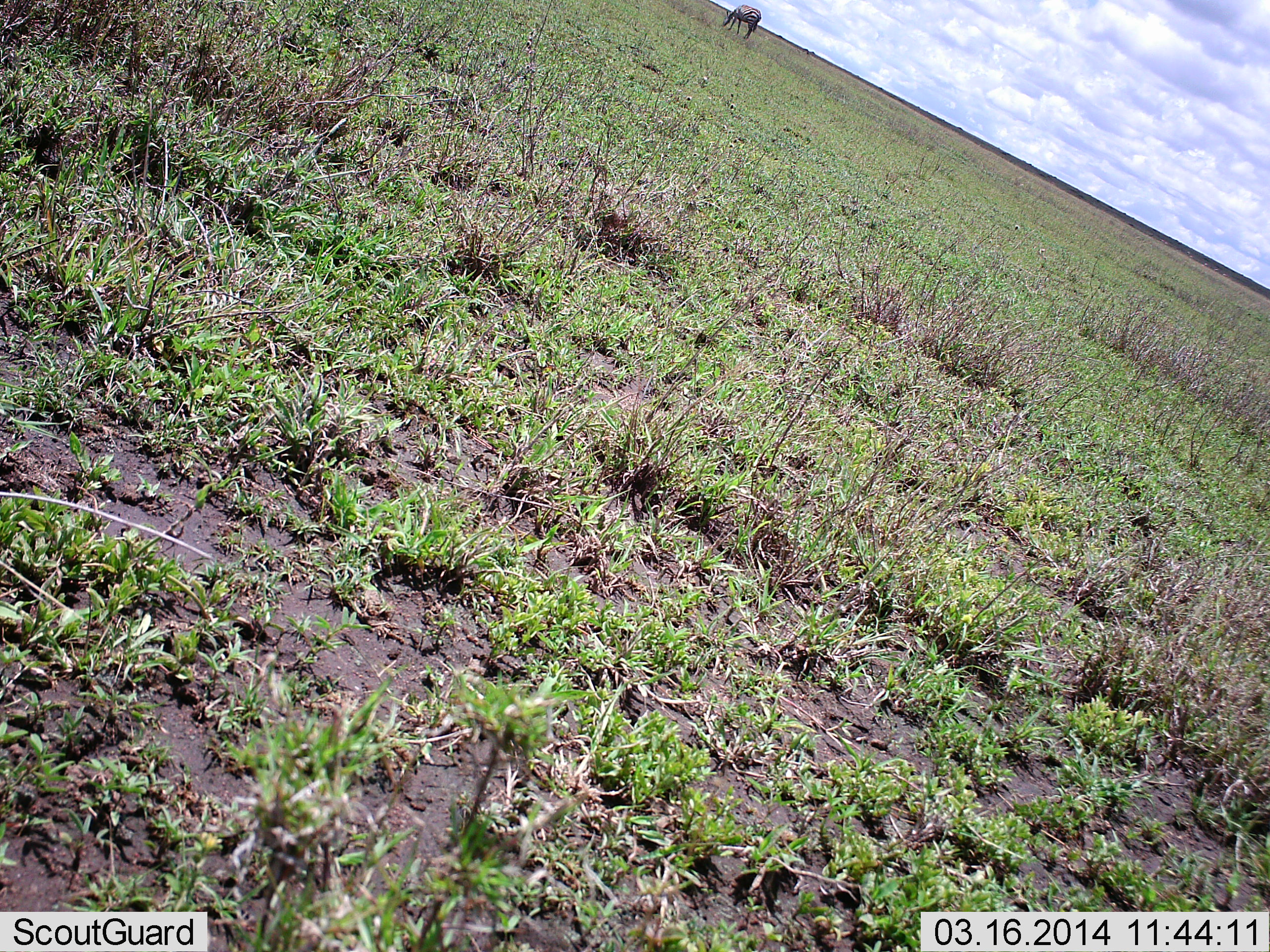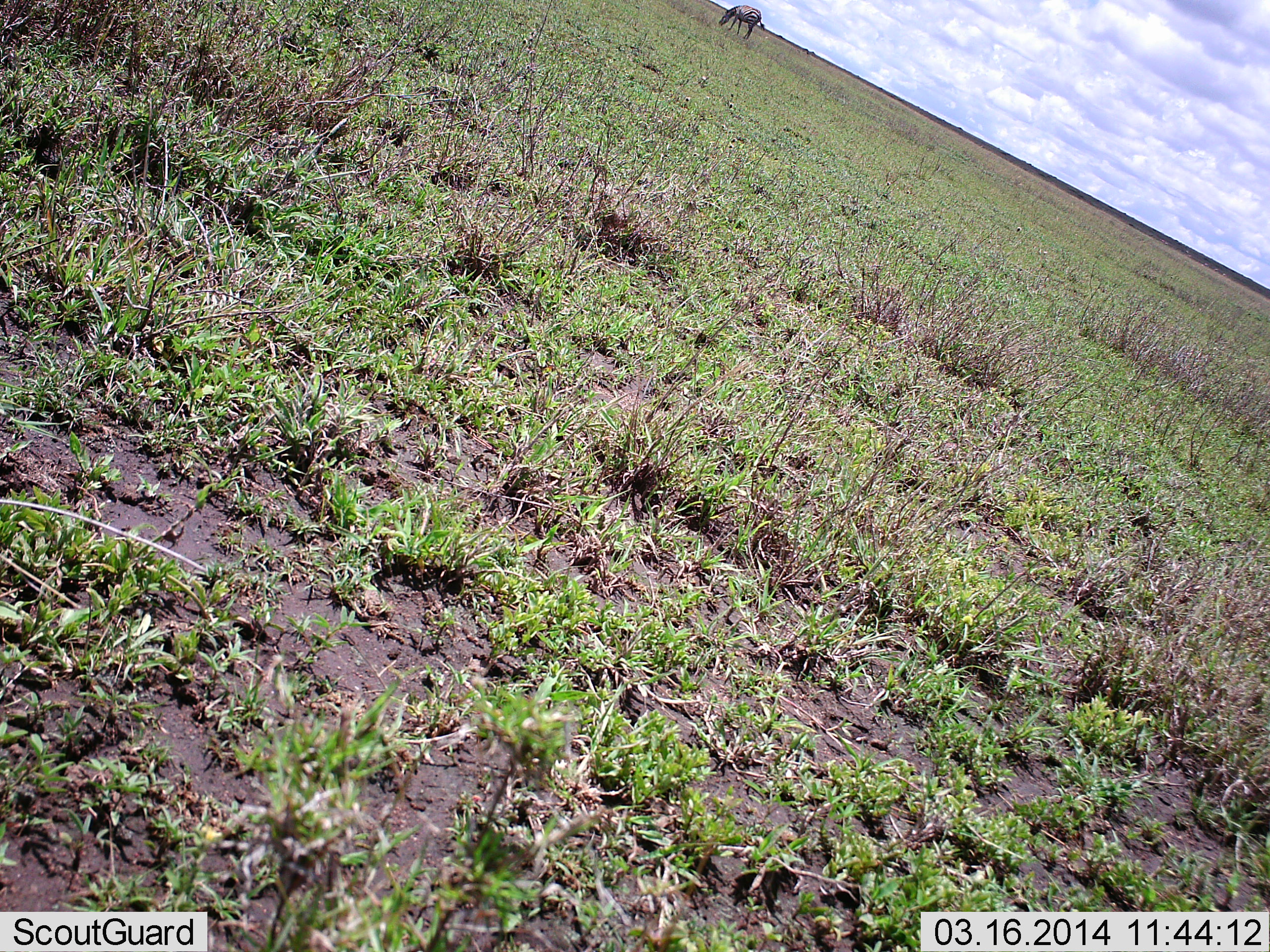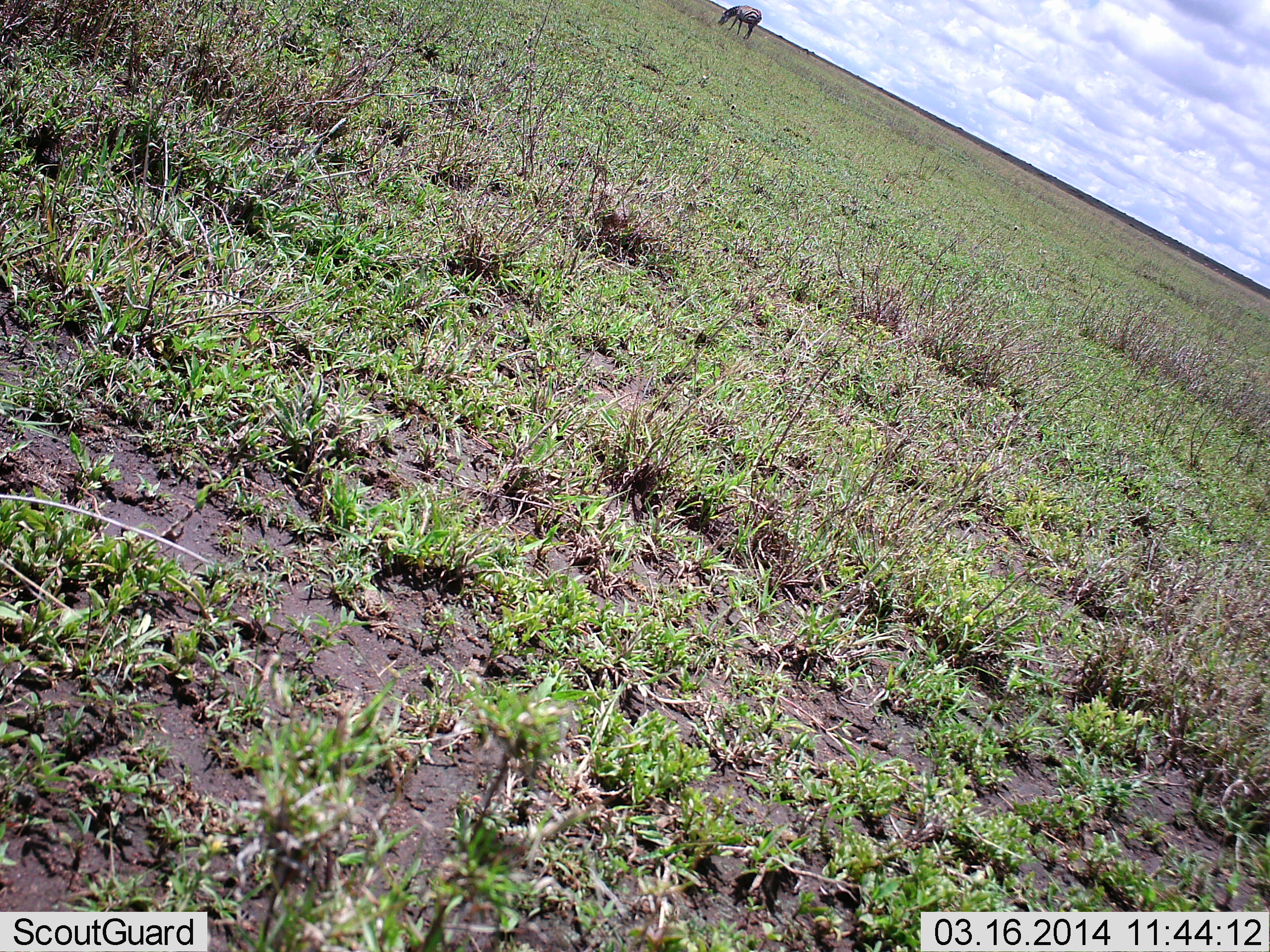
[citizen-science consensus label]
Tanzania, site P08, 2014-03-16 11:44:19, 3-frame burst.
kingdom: Animalia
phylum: Chordata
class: Mammalia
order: Perissodactyla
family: Equidae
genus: Equus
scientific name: Equus quagga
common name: plains zebra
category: zebra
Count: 1.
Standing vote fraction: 30%.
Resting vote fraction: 0%.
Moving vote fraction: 0%.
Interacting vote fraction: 0%.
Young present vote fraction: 0%.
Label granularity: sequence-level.